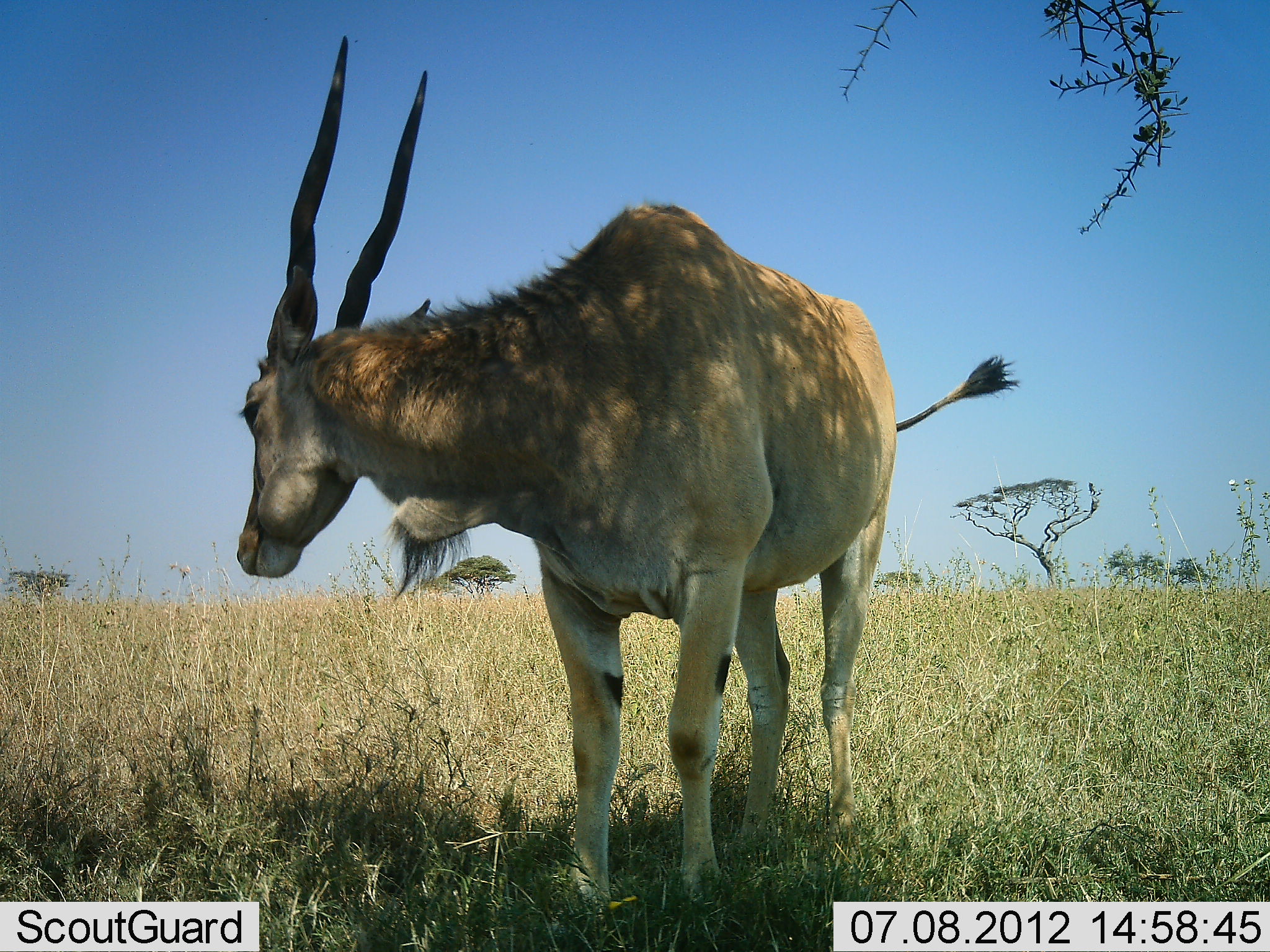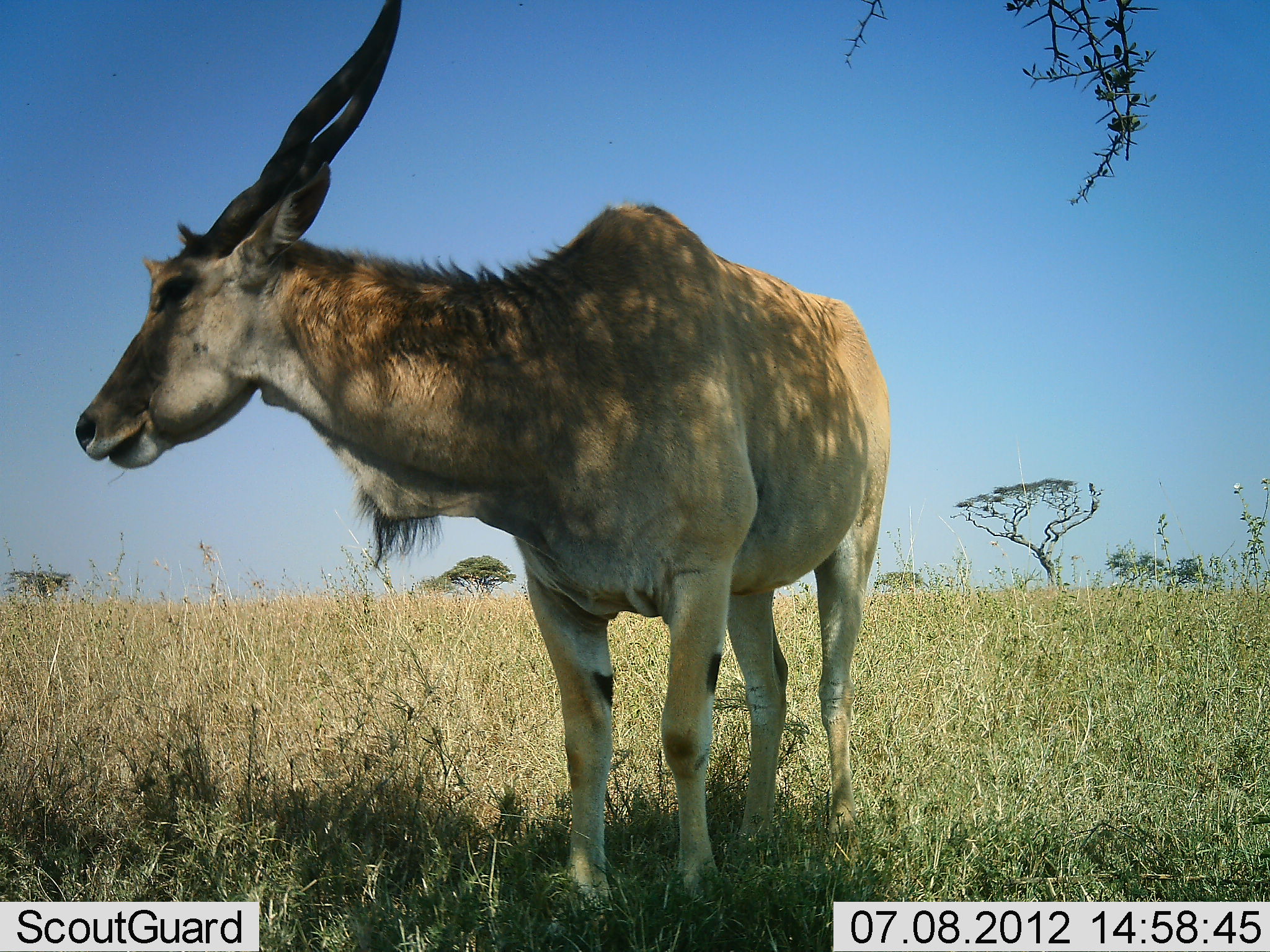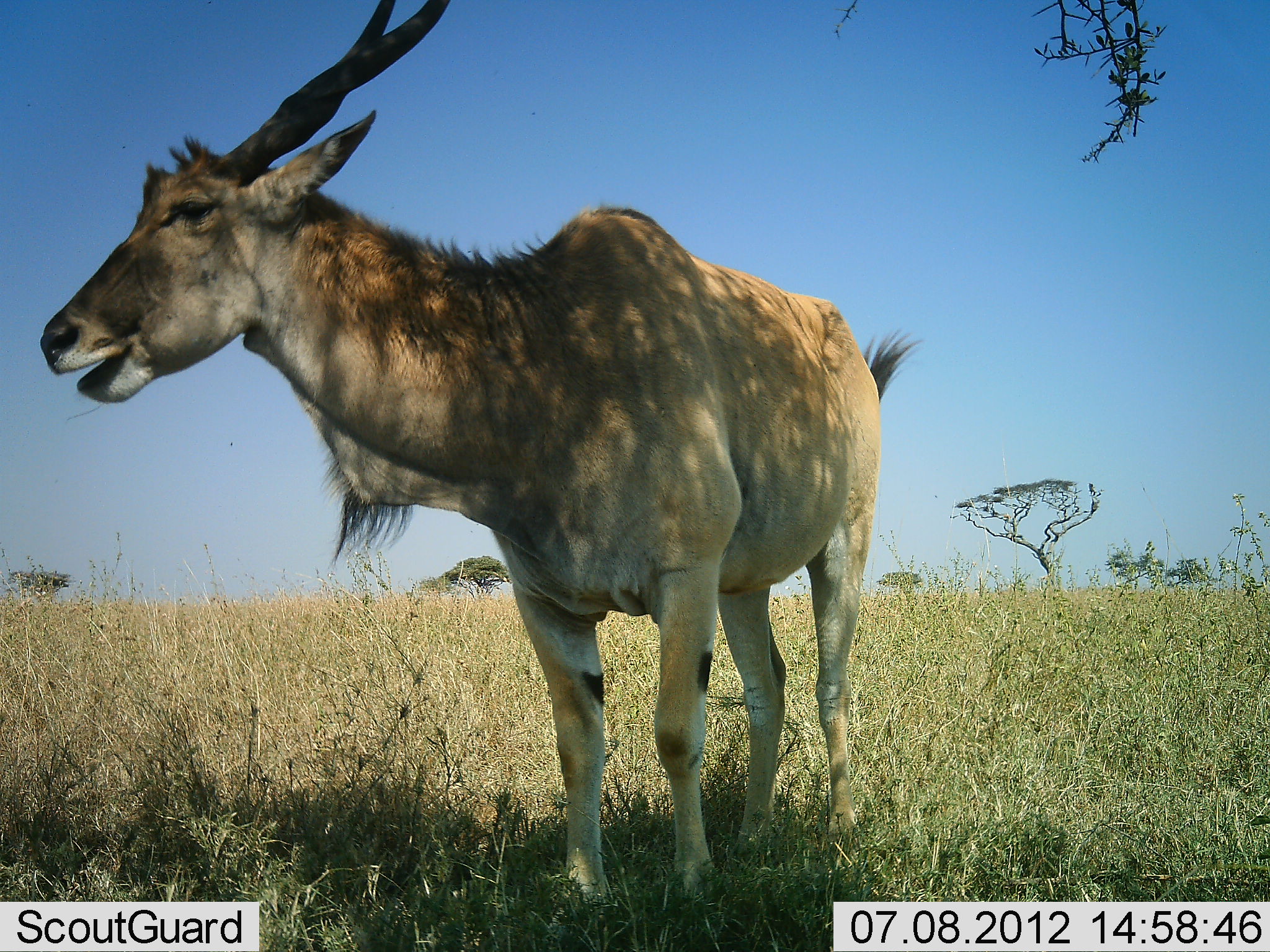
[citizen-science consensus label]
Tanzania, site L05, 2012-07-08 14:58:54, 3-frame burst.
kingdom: Animalia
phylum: Chordata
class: Mammalia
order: Artiodactyla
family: Bovidae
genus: Tragelaphus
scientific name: Tragelaphus oryx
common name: eland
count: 1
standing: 90%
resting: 10%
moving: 0%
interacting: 0%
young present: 0%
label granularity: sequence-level